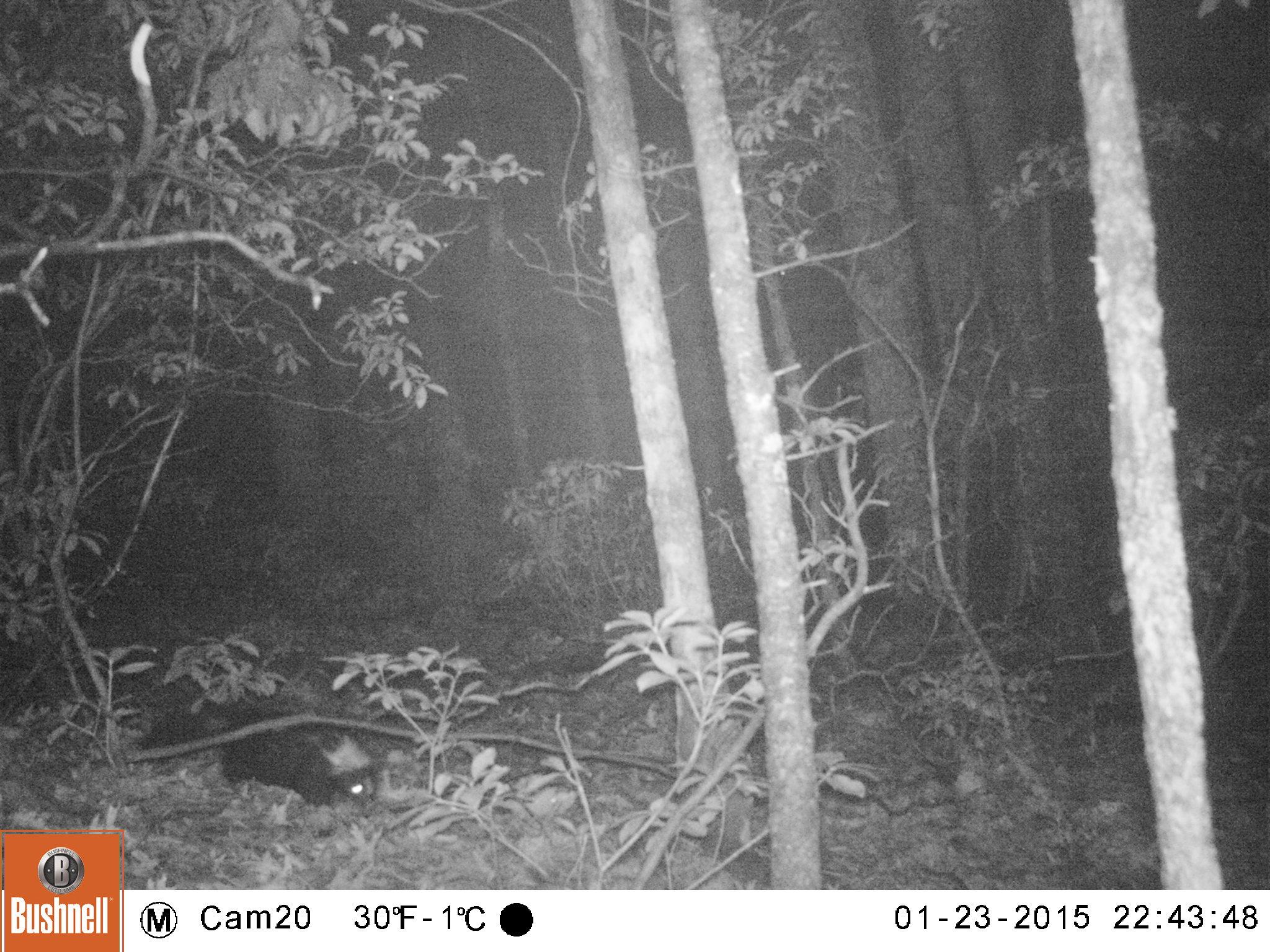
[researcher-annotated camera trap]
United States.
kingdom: Animalia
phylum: Chordata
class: Mammalia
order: Carnivora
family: Mephitidae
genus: Mephitis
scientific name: Mephitis mephitis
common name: striped skunk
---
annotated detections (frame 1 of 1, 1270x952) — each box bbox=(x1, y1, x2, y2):
Striped Skunk: bbox=(141, 692, 387, 812)